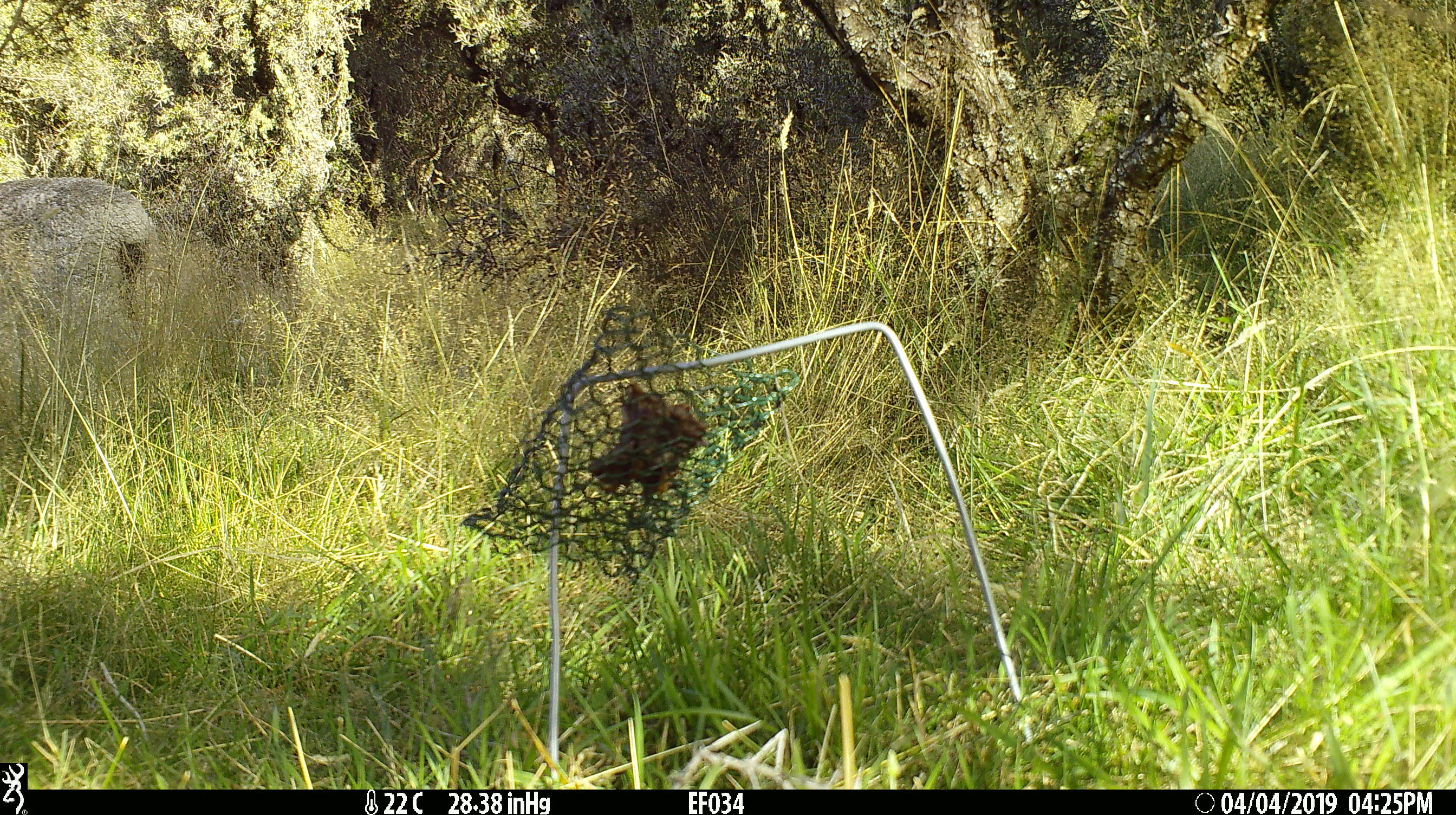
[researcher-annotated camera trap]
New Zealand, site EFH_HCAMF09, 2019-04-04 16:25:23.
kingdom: Animalia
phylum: Chordata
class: Mammalia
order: Artiodactyla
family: Bovidae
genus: Ovis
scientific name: Ovis aries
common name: domestic sheep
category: sheep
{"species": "sheep (domestic sheep) (Ovis aries)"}